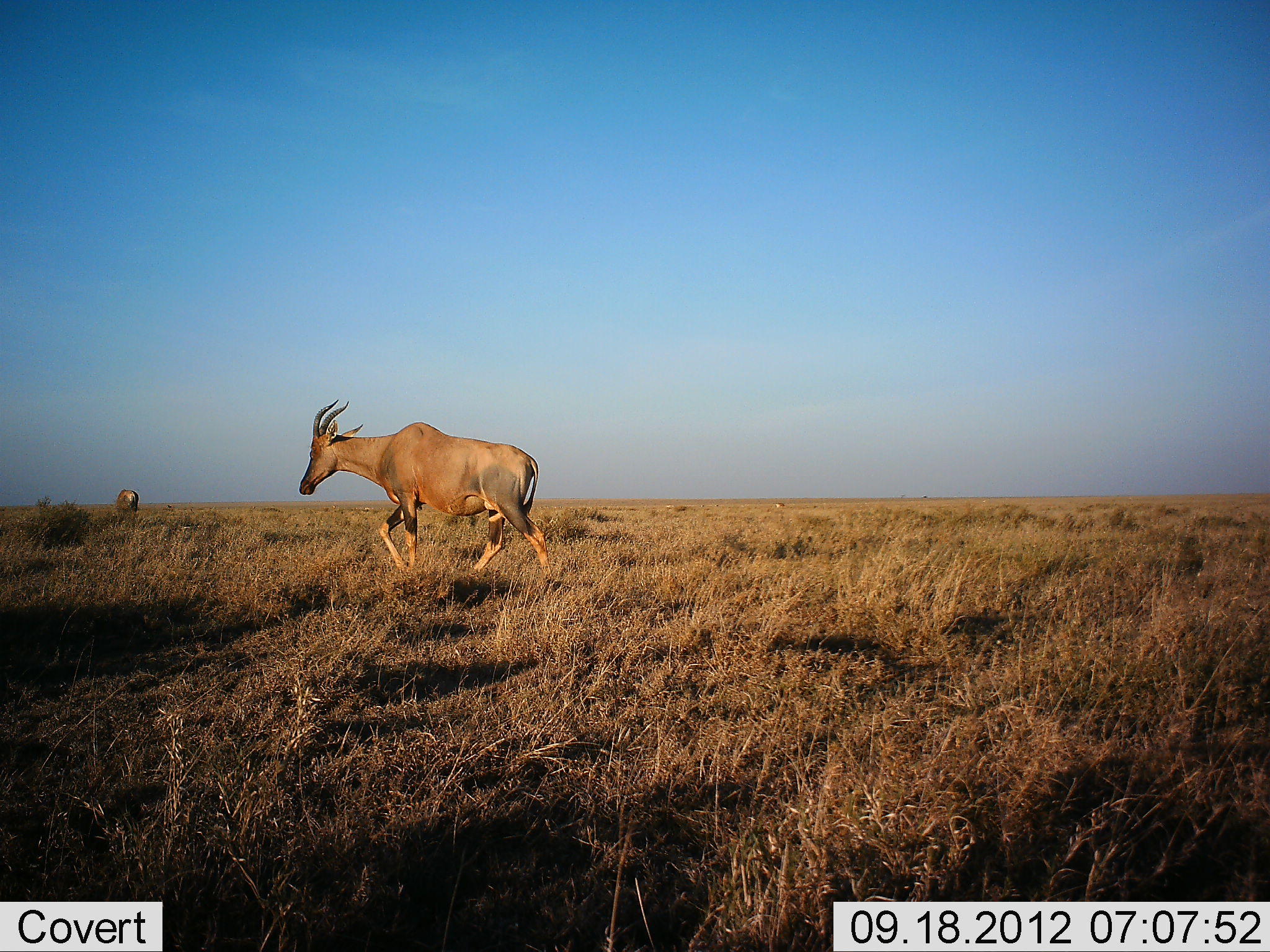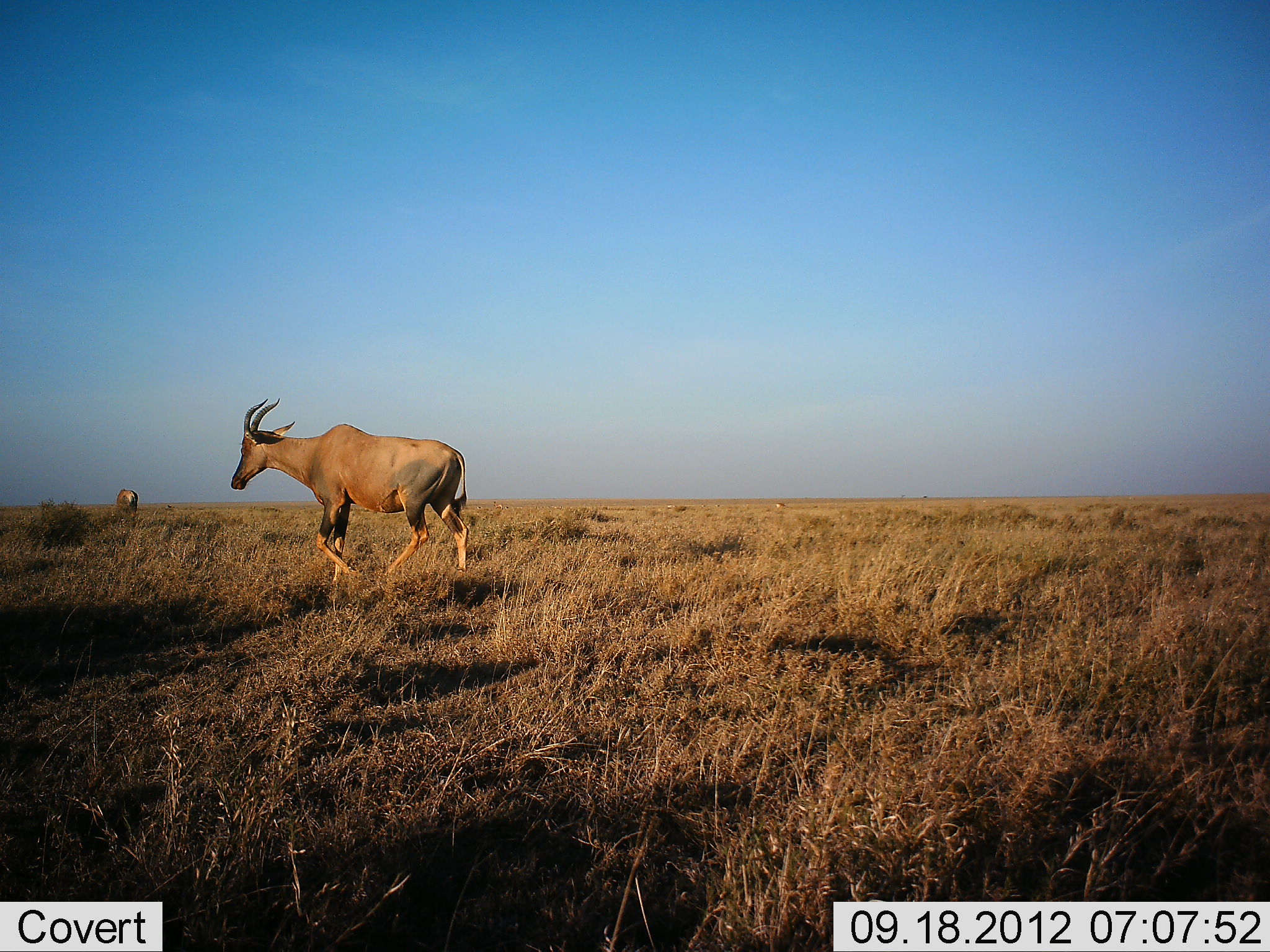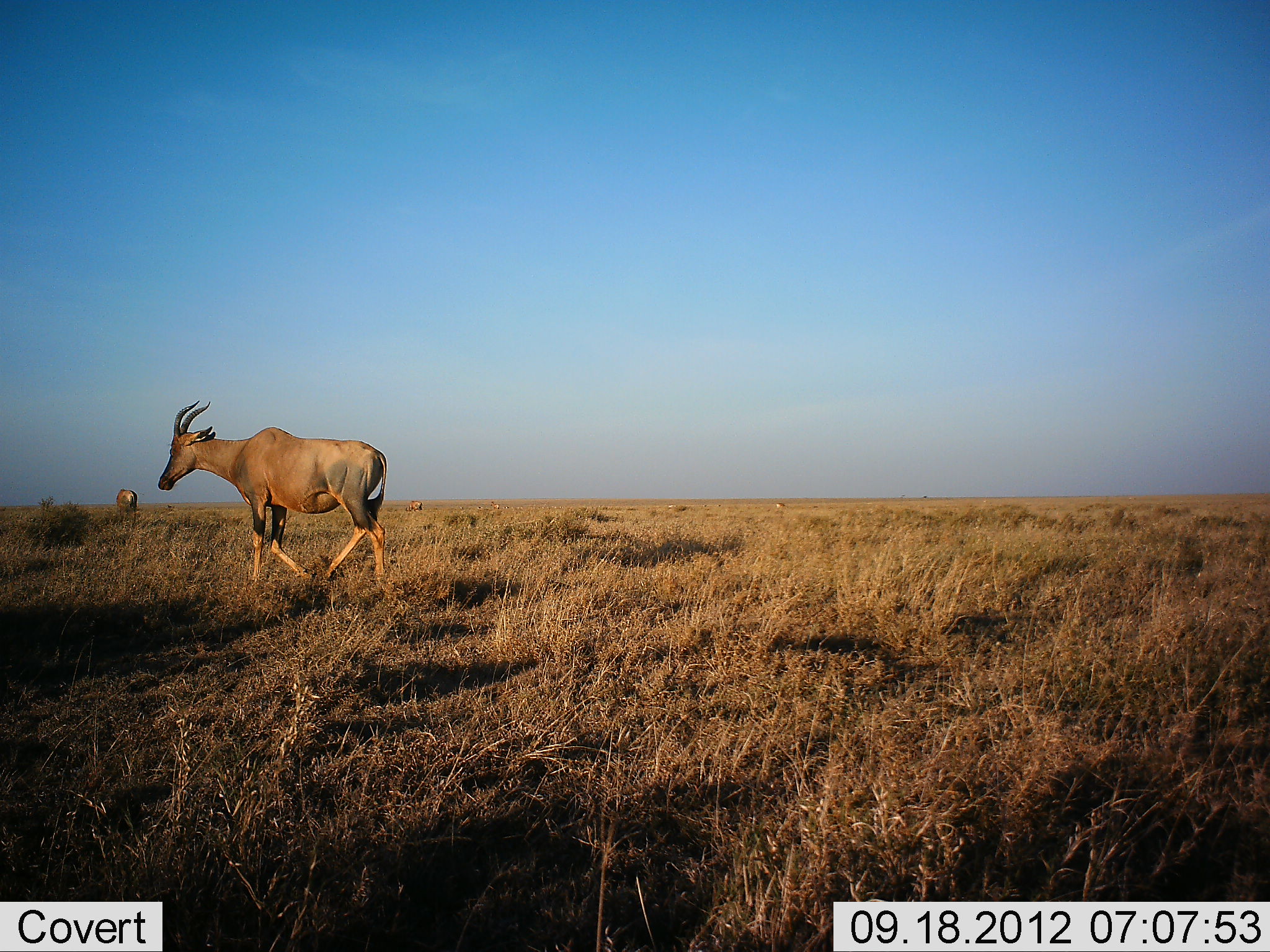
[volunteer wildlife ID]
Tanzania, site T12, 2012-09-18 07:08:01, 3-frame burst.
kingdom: Animalia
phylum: Chordata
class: Mammalia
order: Artiodactyla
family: Bovidae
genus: Damaliscus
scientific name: Damaliscus lunatus jimela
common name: topi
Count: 2.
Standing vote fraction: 10%.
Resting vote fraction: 0%.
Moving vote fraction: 100%.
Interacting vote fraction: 0%.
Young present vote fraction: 0%.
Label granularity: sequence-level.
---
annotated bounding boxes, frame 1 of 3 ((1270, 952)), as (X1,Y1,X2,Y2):
animal: (294,397,554,584)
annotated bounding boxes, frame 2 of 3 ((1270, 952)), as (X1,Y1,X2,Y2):
animal: (226,397,472,579)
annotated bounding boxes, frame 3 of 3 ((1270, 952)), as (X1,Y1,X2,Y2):
animal: (156,395,393,584)